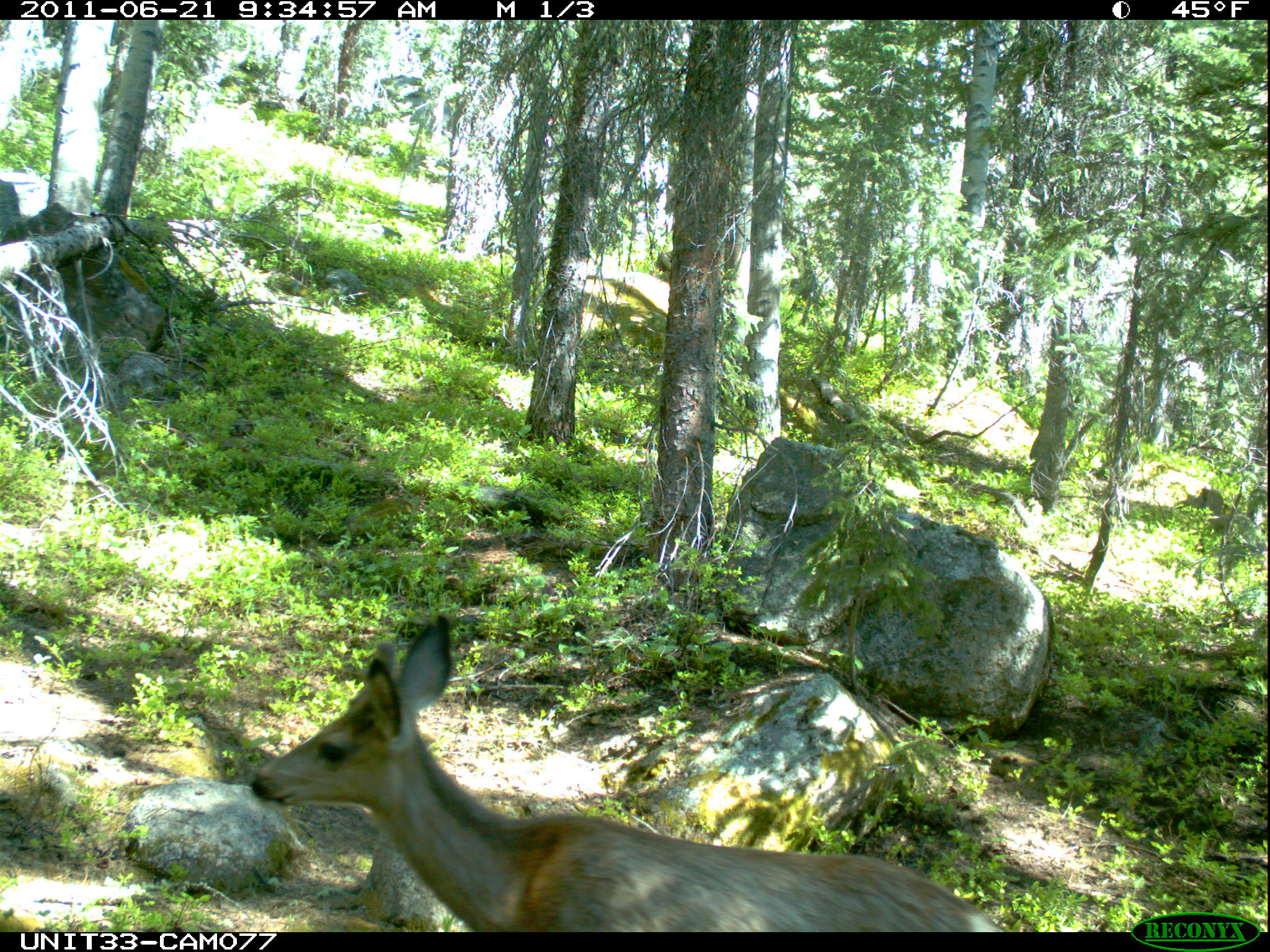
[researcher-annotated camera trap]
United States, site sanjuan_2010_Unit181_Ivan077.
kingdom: Animalia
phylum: Chordata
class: Mammalia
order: Artiodactyla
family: Cervidae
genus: Odocoileus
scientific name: Odocoileus hemionus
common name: mule deer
Odocoileus hemionus (mule deer).